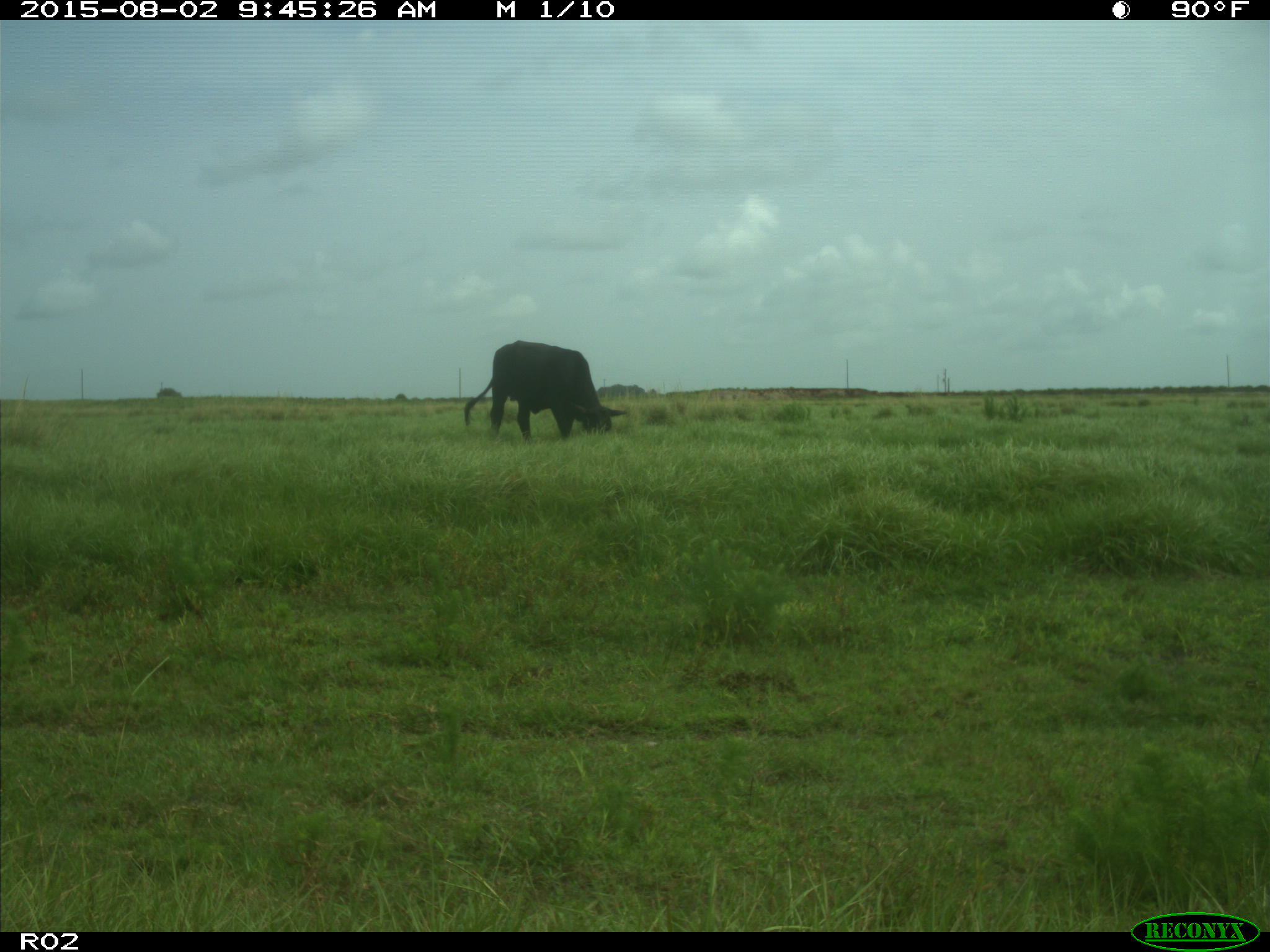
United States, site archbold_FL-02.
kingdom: Animalia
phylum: Chordata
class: Mammalia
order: Artiodactyla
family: Bovidae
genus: Bos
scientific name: Bos taurus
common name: domestic cow